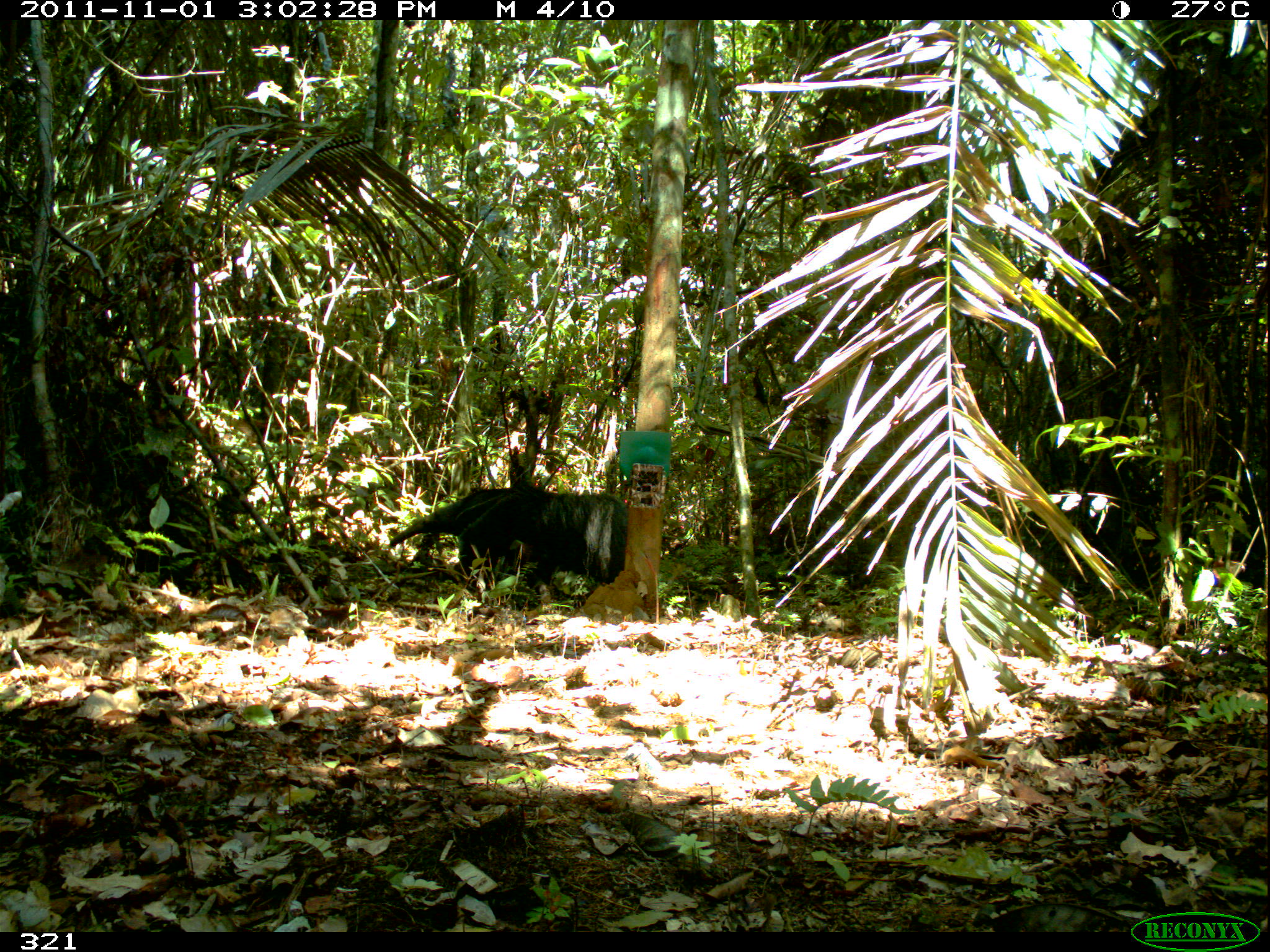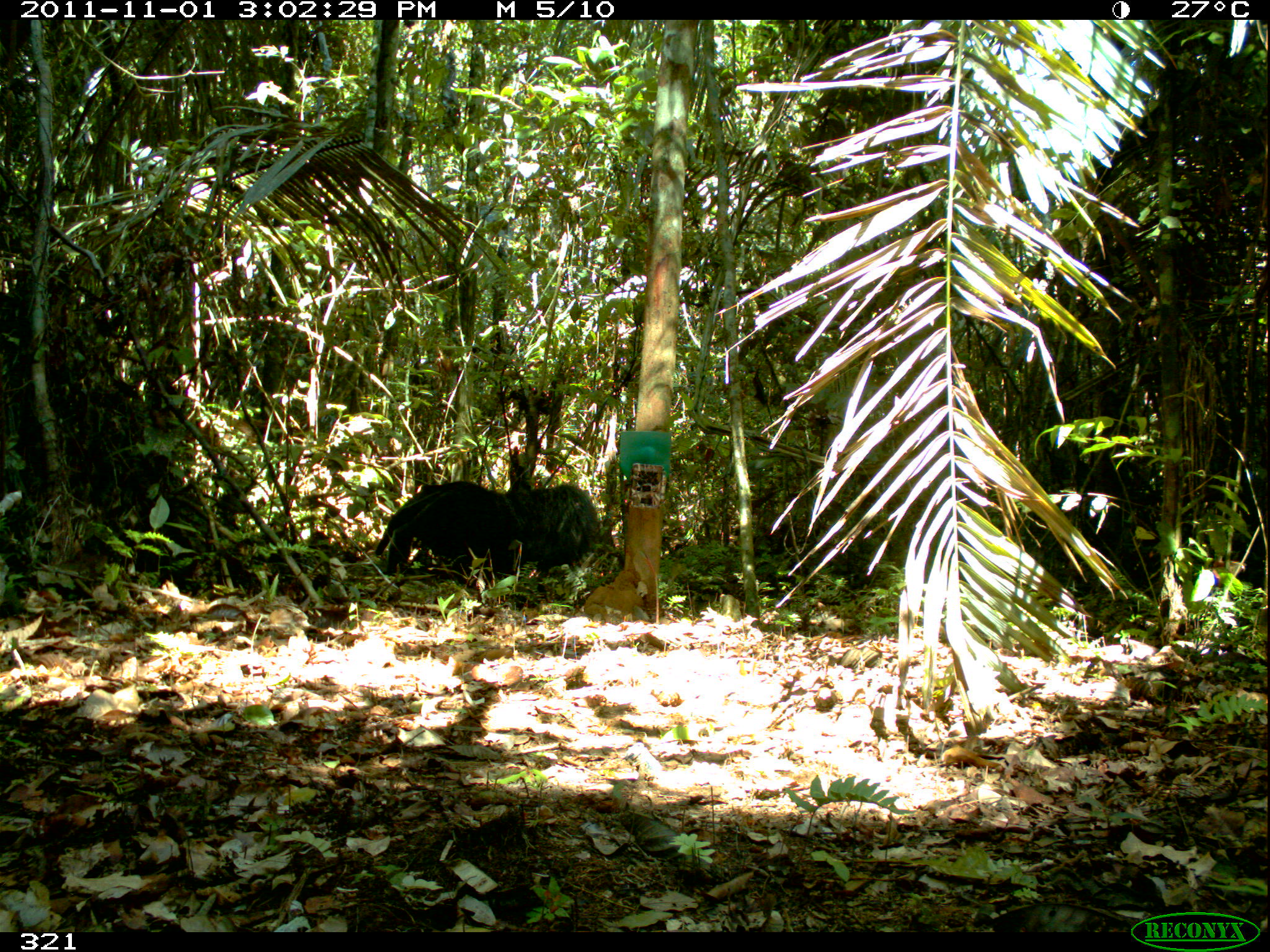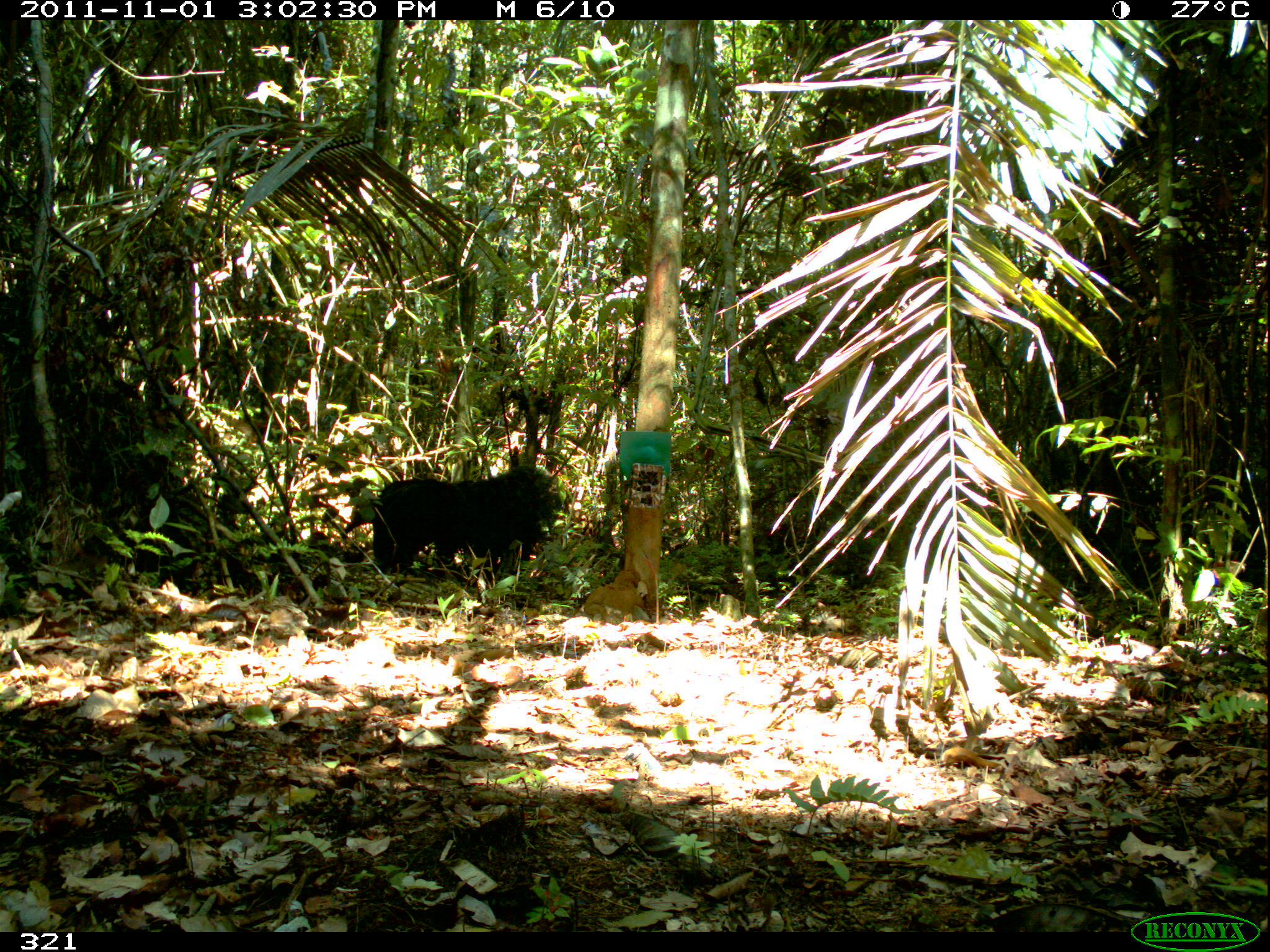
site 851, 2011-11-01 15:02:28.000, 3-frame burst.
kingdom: Animalia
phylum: Chordata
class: Mammalia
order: Pilosa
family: Myrmecophagidae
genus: Myrmecophaga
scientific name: Myrmecophaga tridactyla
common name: giant anteater